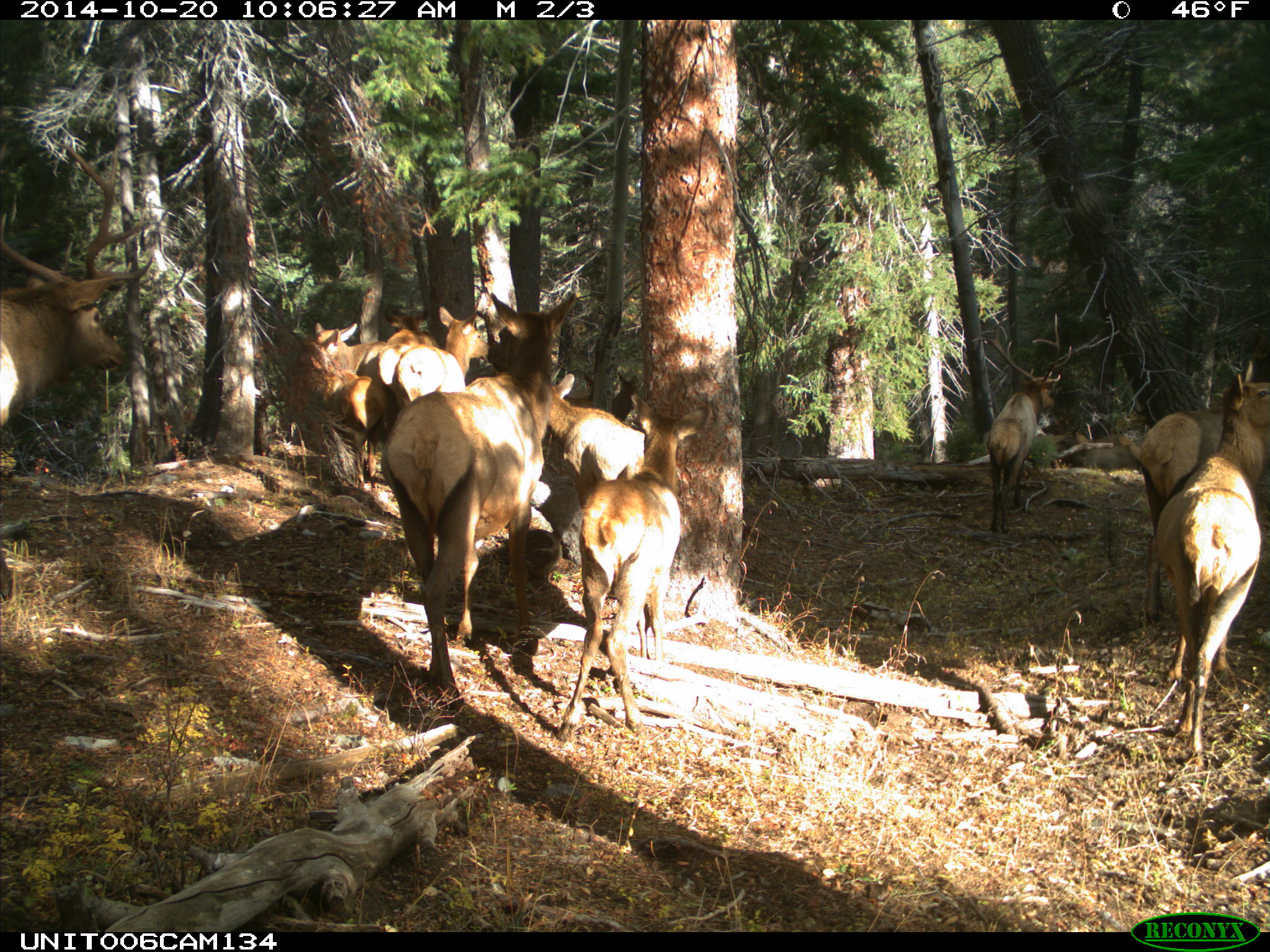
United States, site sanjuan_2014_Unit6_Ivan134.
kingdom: Animalia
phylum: Chordata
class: Mammalia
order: Artiodactyla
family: Cervidae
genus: Cervus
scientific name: Cervus elaphus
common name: red deer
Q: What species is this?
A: Cervus elaphus (red deer).